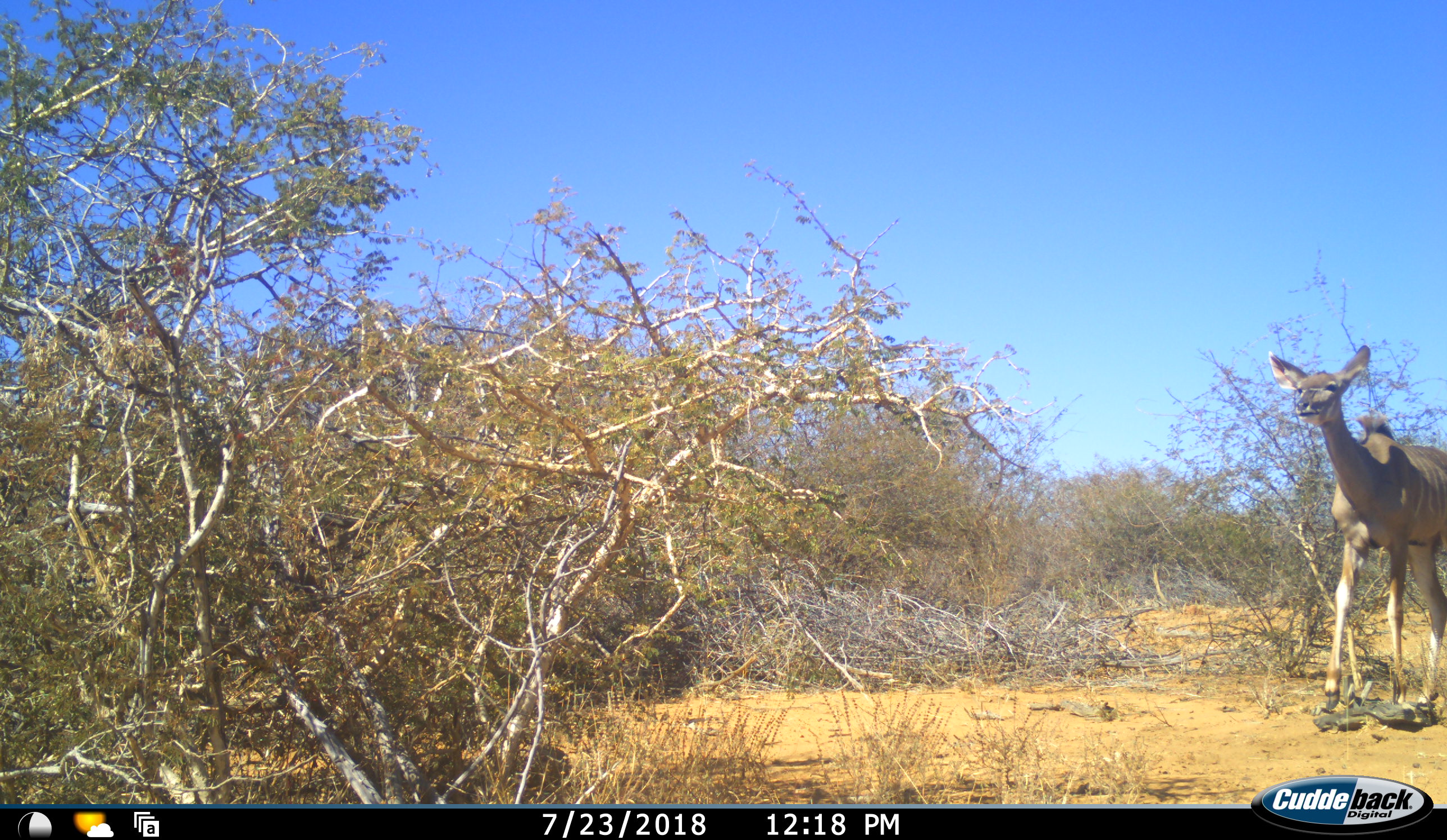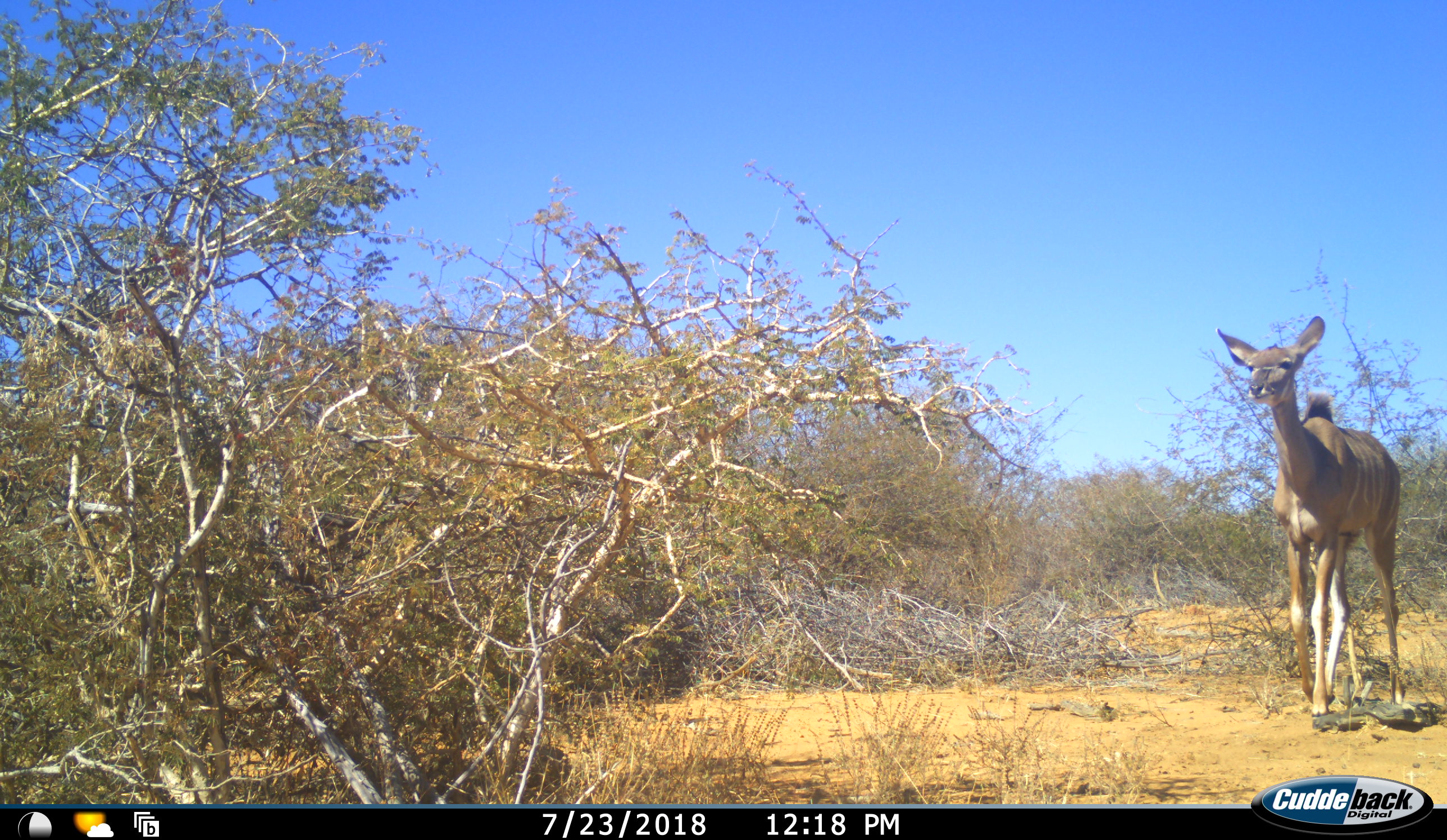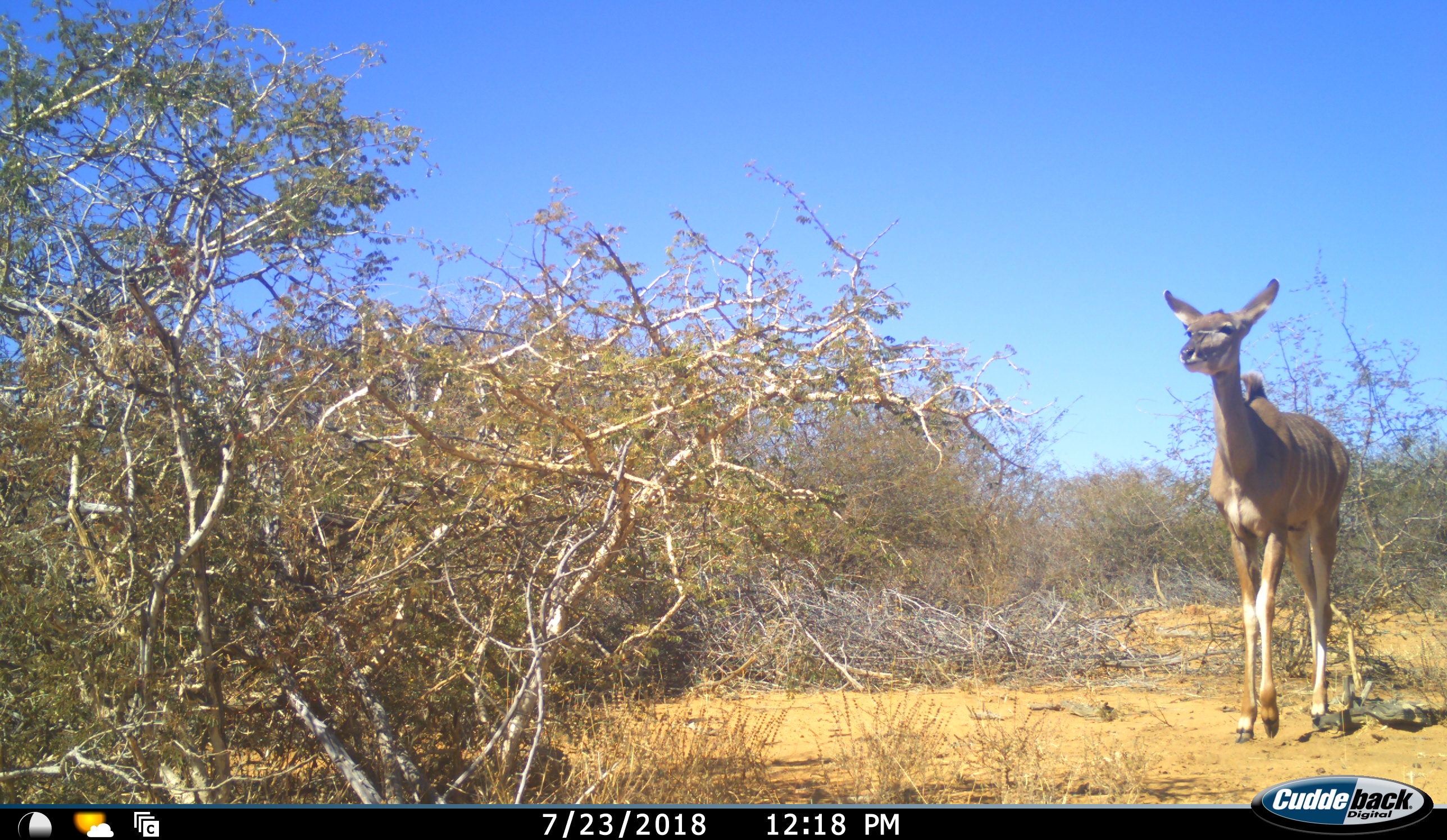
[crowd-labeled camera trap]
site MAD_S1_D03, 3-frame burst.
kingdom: Animalia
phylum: Chordata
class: Mammalia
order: Artiodactyla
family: Bovidae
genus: Tragelaphus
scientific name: Tragelaphus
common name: kudu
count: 1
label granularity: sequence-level